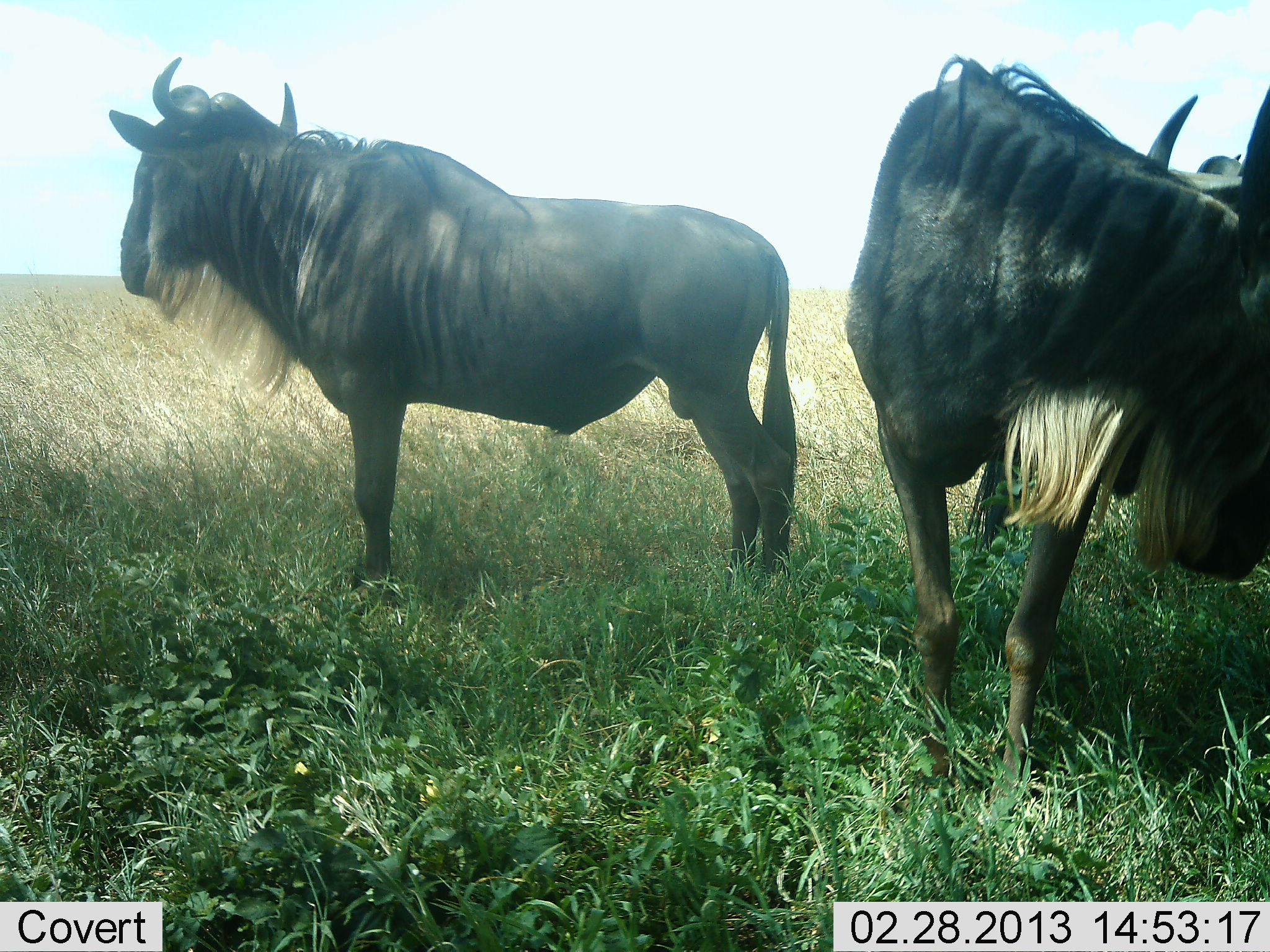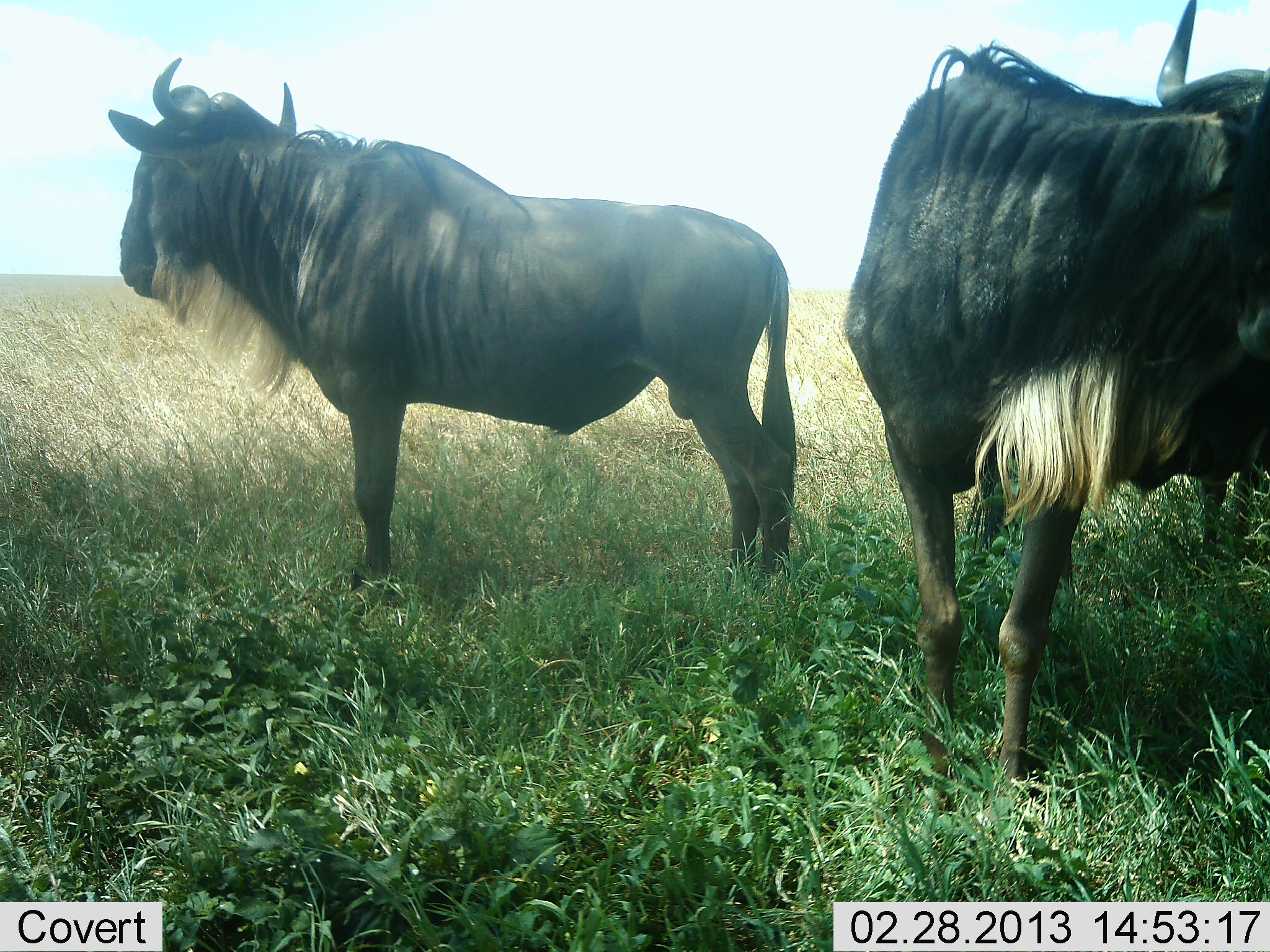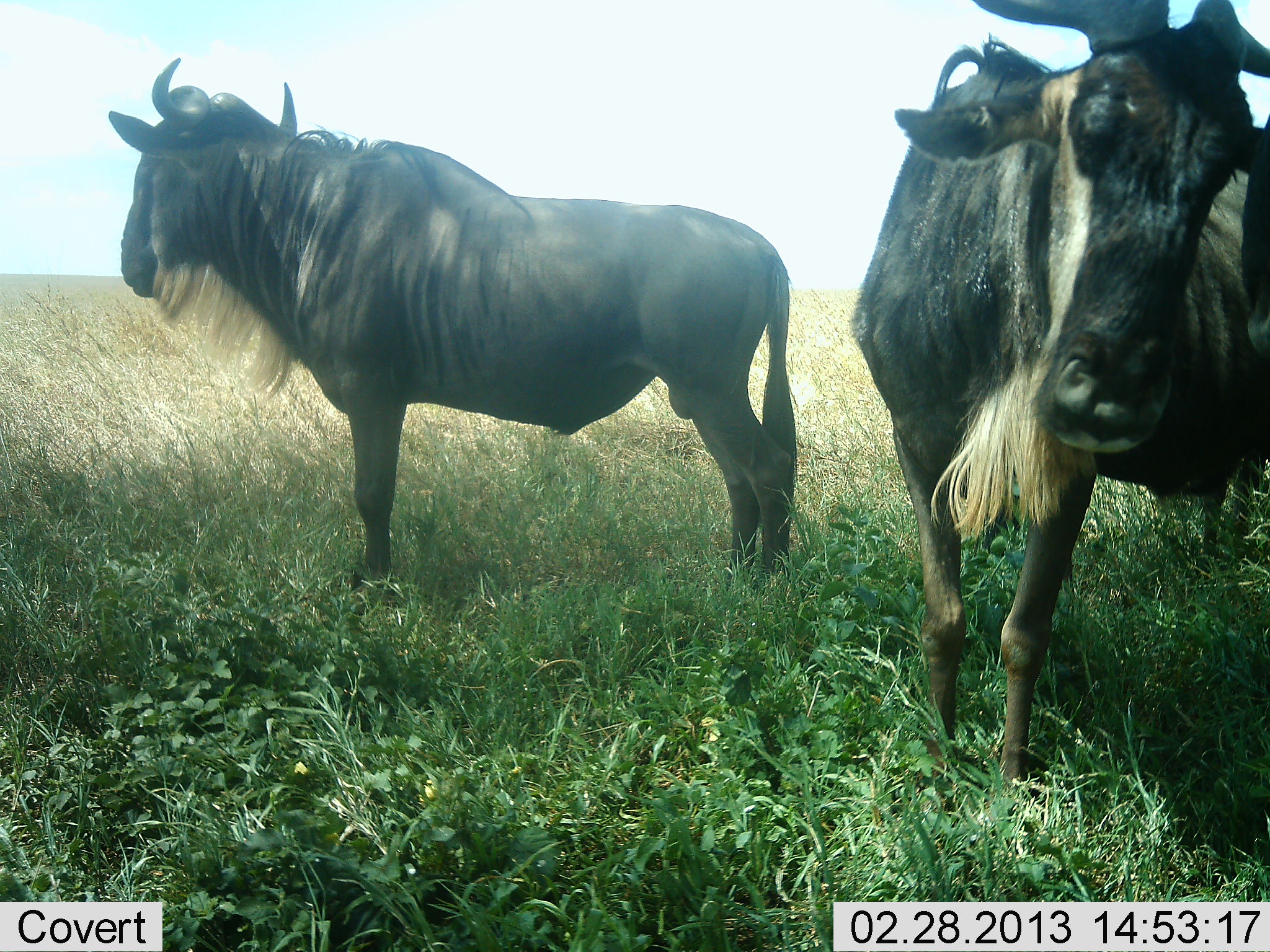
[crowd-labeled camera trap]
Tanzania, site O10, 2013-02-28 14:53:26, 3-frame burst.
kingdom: Animalia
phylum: Chordata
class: Mammalia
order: Artiodactyla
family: Bovidae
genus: Connochaetes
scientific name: Connochaetes taurinus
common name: blue wildebeest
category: wildebeest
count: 2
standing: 100%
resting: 0%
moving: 0%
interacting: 6%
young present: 0%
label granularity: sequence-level